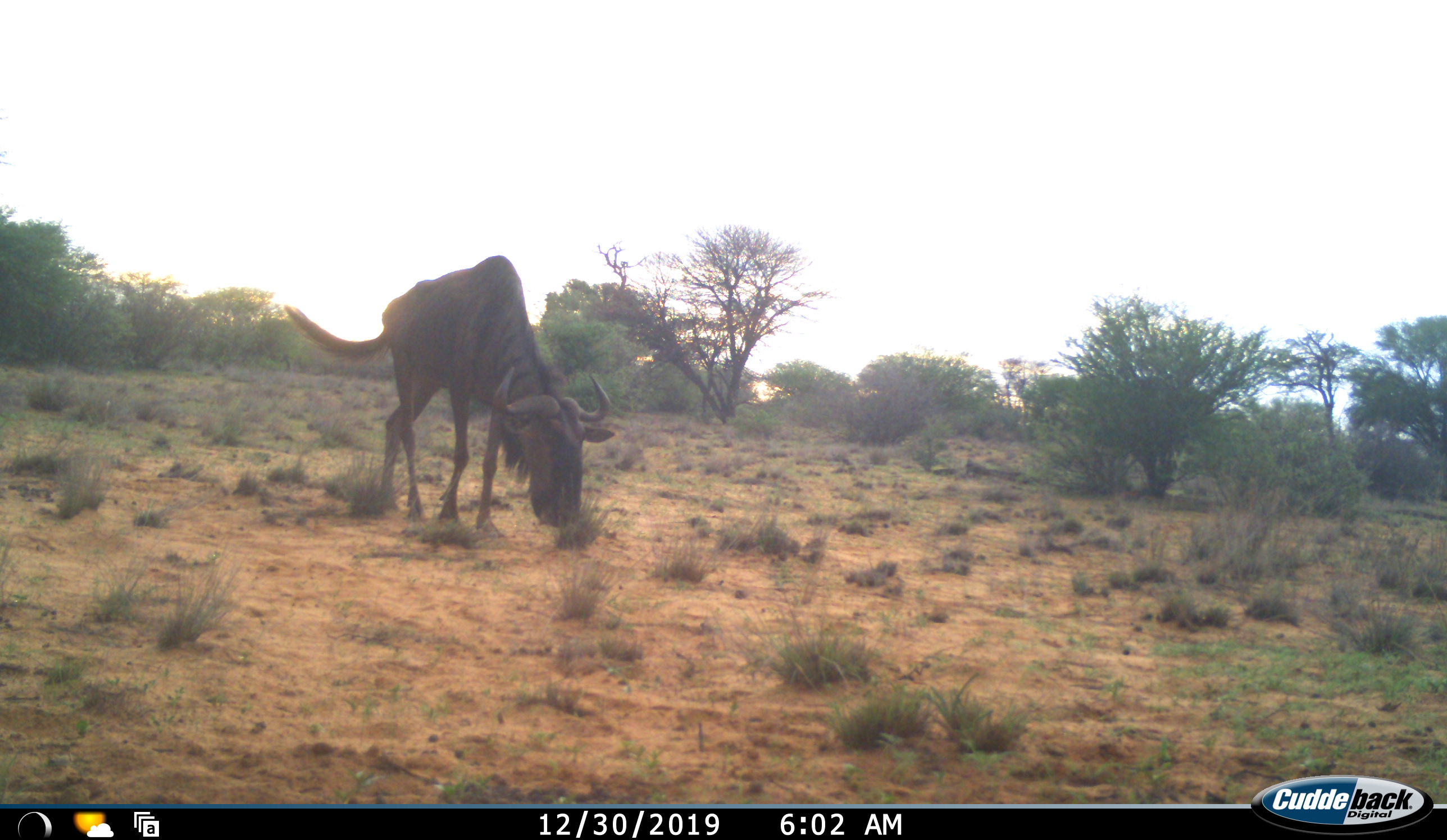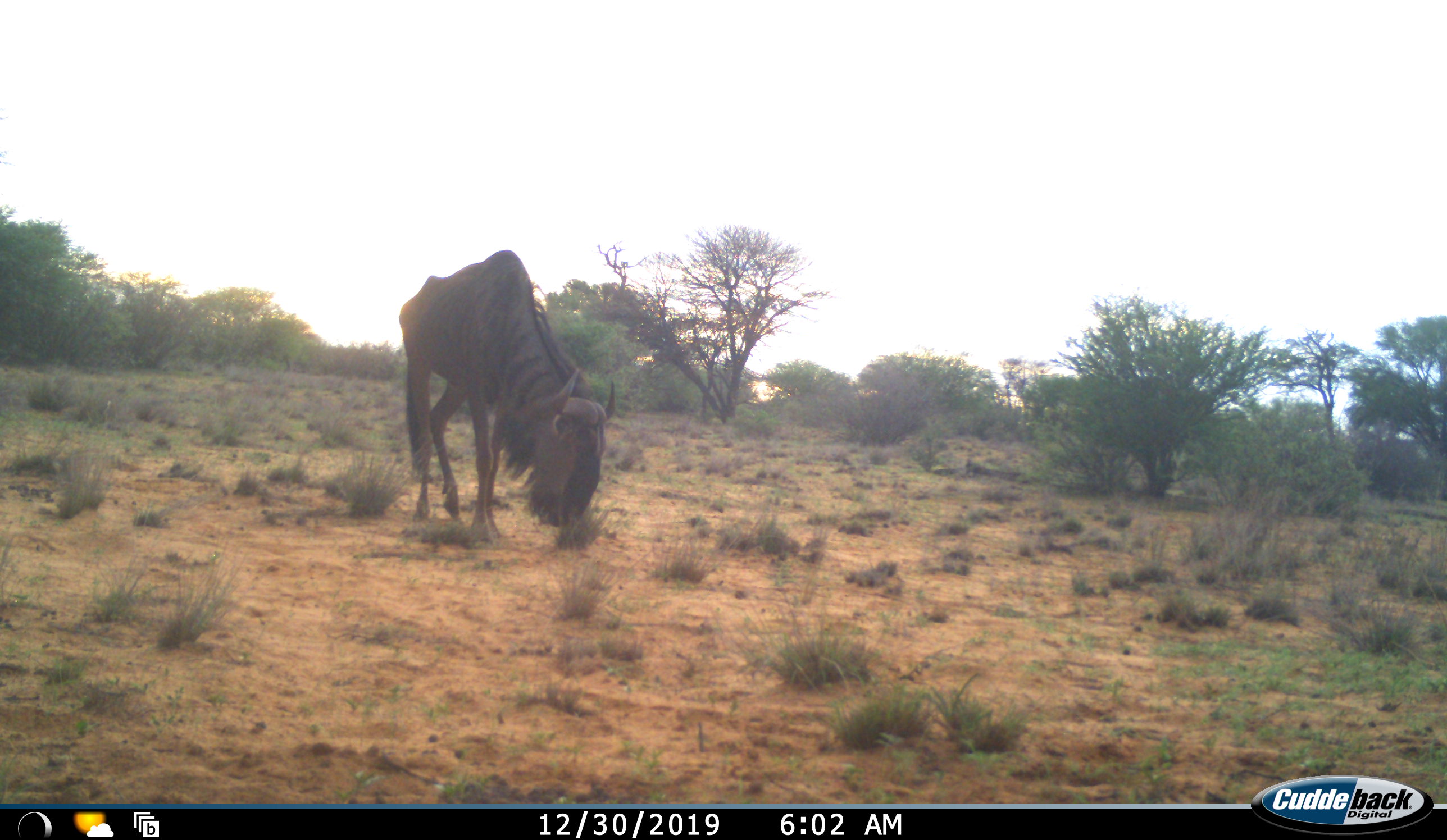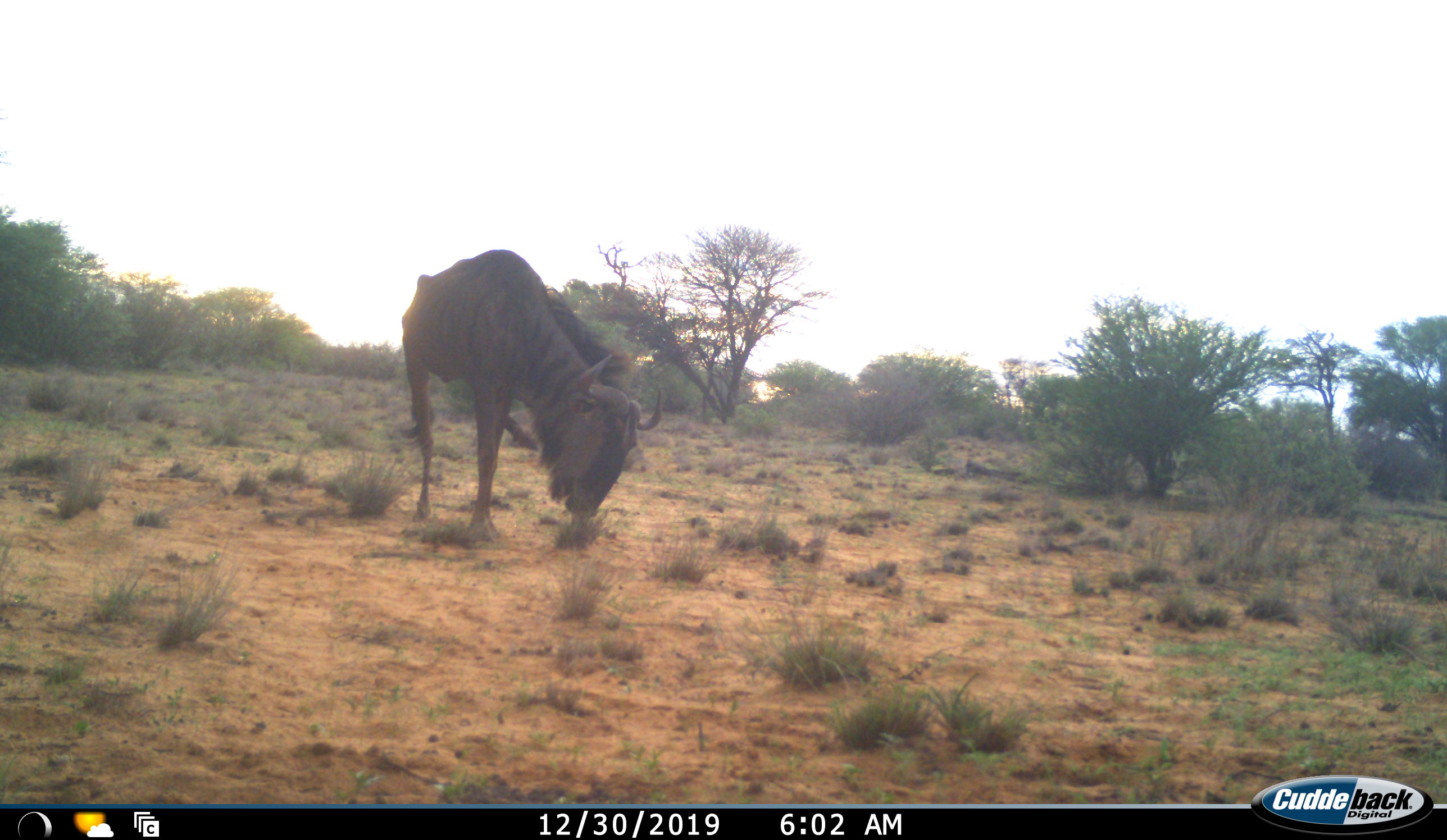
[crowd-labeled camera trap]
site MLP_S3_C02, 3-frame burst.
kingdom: Animalia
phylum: Chordata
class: Mammalia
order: Artiodactyla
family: Bovidae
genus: Connochaetes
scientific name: Connochaetes taurinus taurinus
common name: blue wildebeest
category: wildebeestblue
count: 1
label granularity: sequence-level